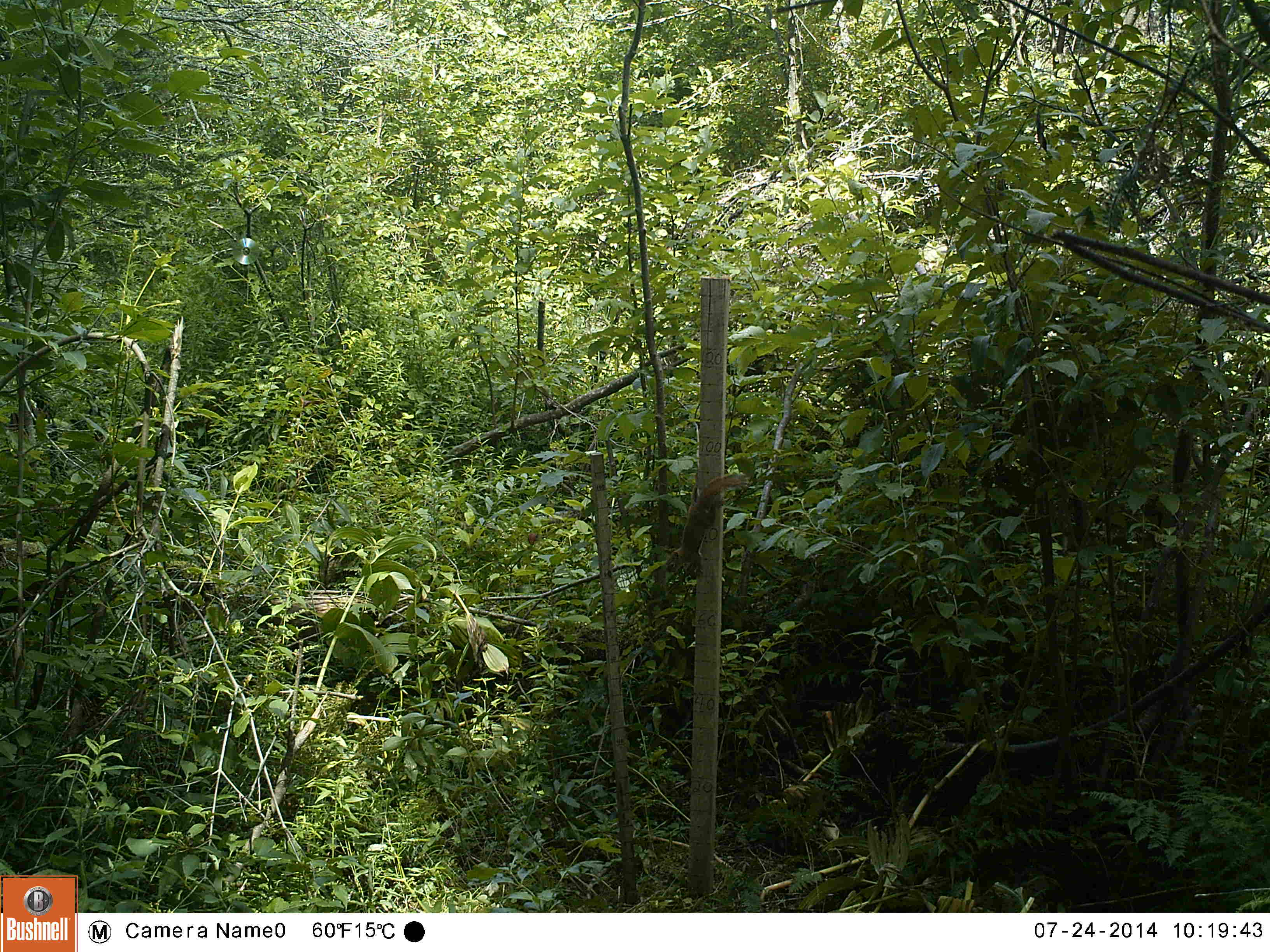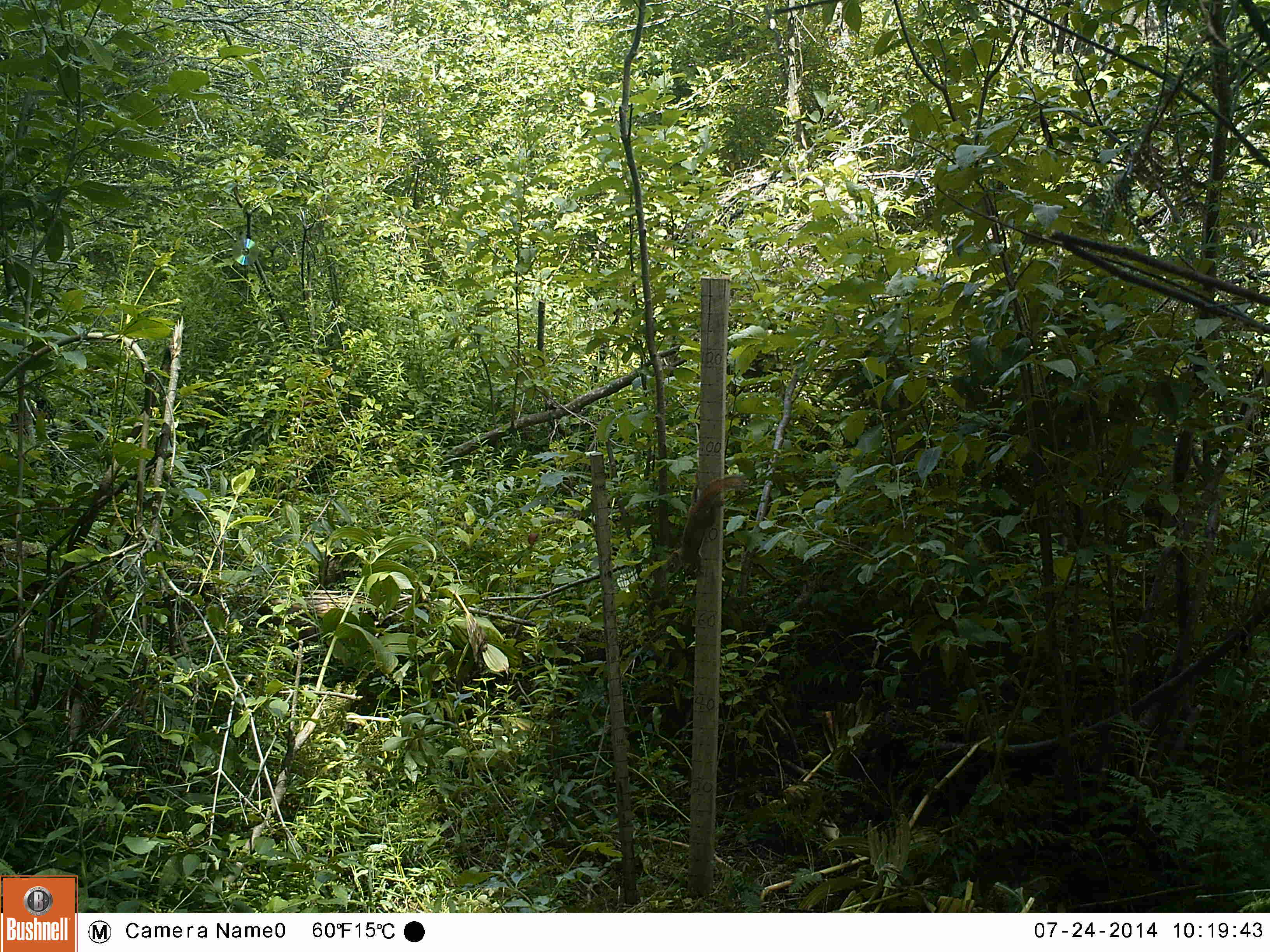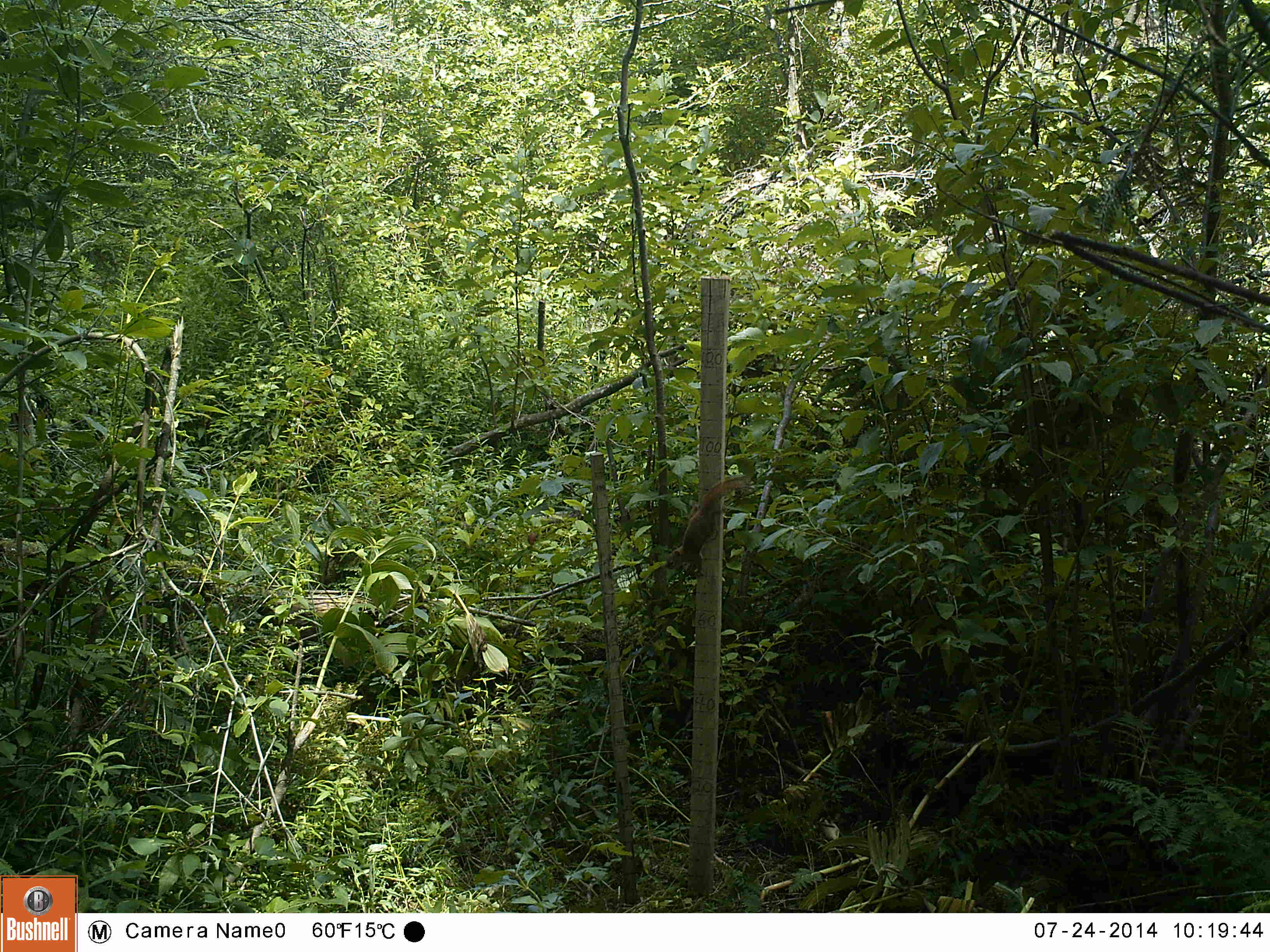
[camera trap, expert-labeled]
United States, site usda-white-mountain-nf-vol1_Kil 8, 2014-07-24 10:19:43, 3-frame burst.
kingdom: Animalia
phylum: Chordata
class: Mammalia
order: Rodentia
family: Sciuridae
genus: Tamiasciurus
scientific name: Tamiasciurus hudsonicus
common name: red squirrel